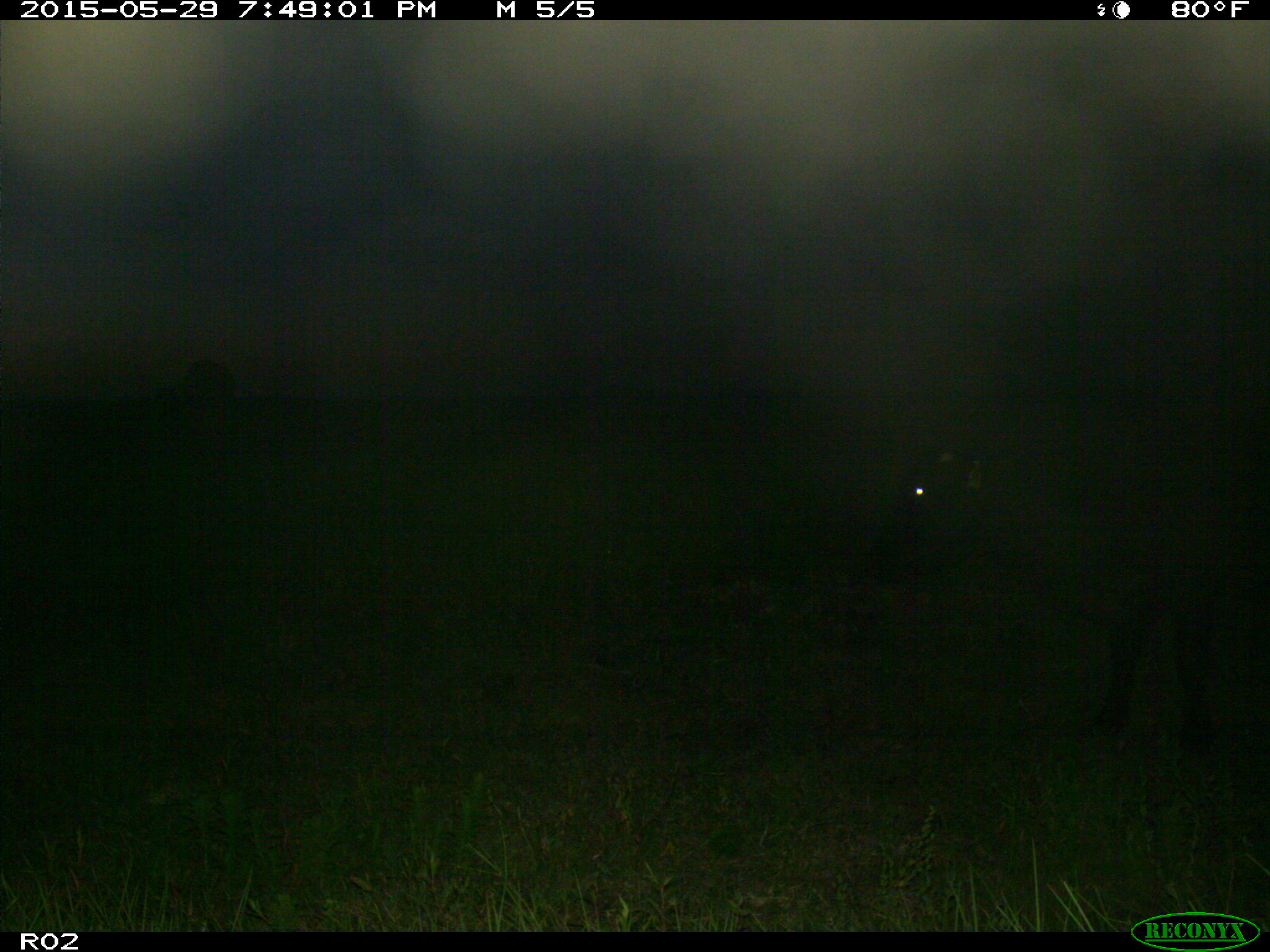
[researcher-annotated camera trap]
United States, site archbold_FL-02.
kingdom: Animalia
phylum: Chordata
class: Mammalia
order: Artiodactyla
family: Bovidae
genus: Bos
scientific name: Bos taurus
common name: domestic cow